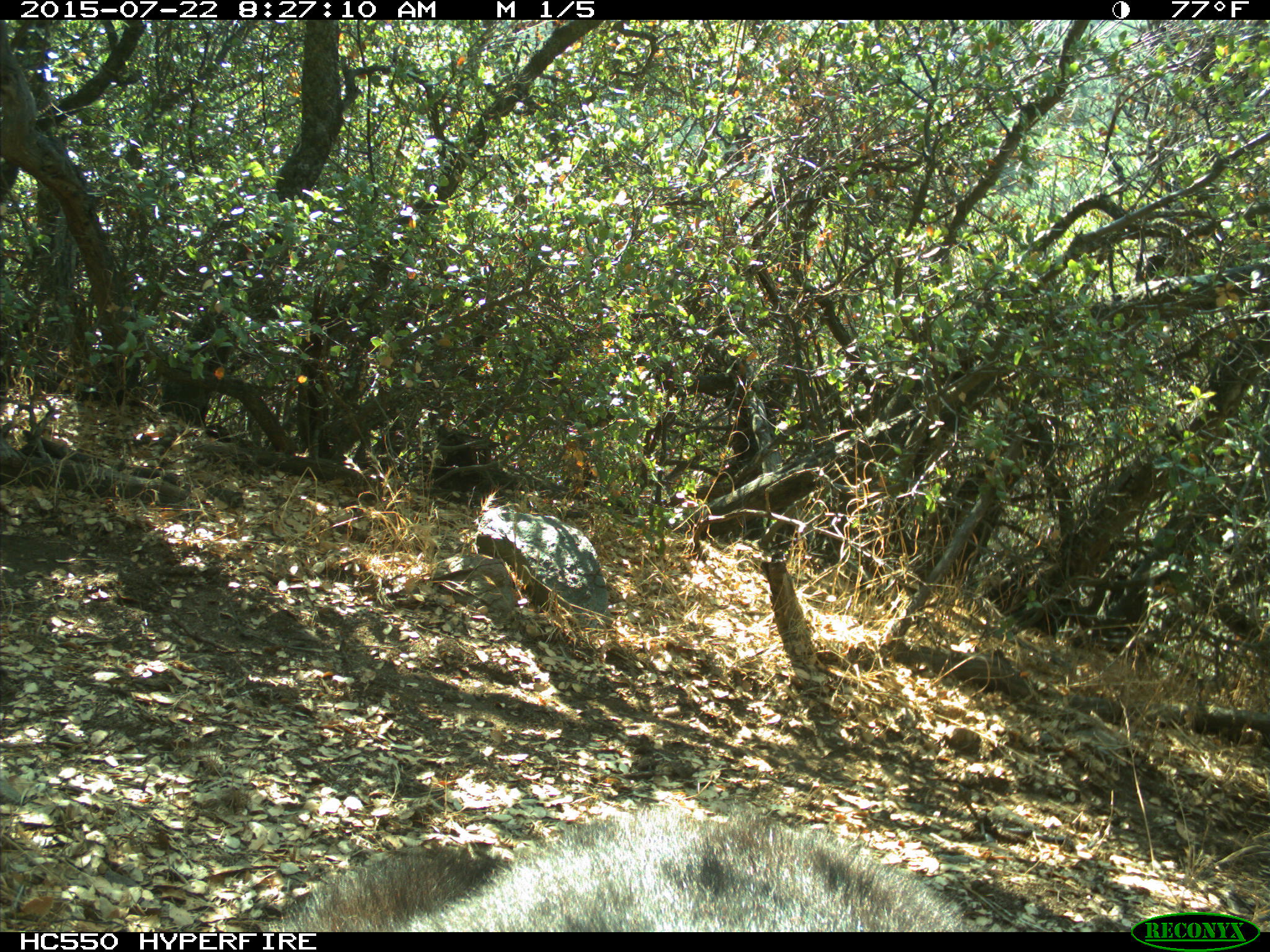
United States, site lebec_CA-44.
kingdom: Animalia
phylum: Chordata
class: Mammalia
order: Carnivora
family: Ursidae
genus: Ursus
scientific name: Ursus americanus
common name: american black bear